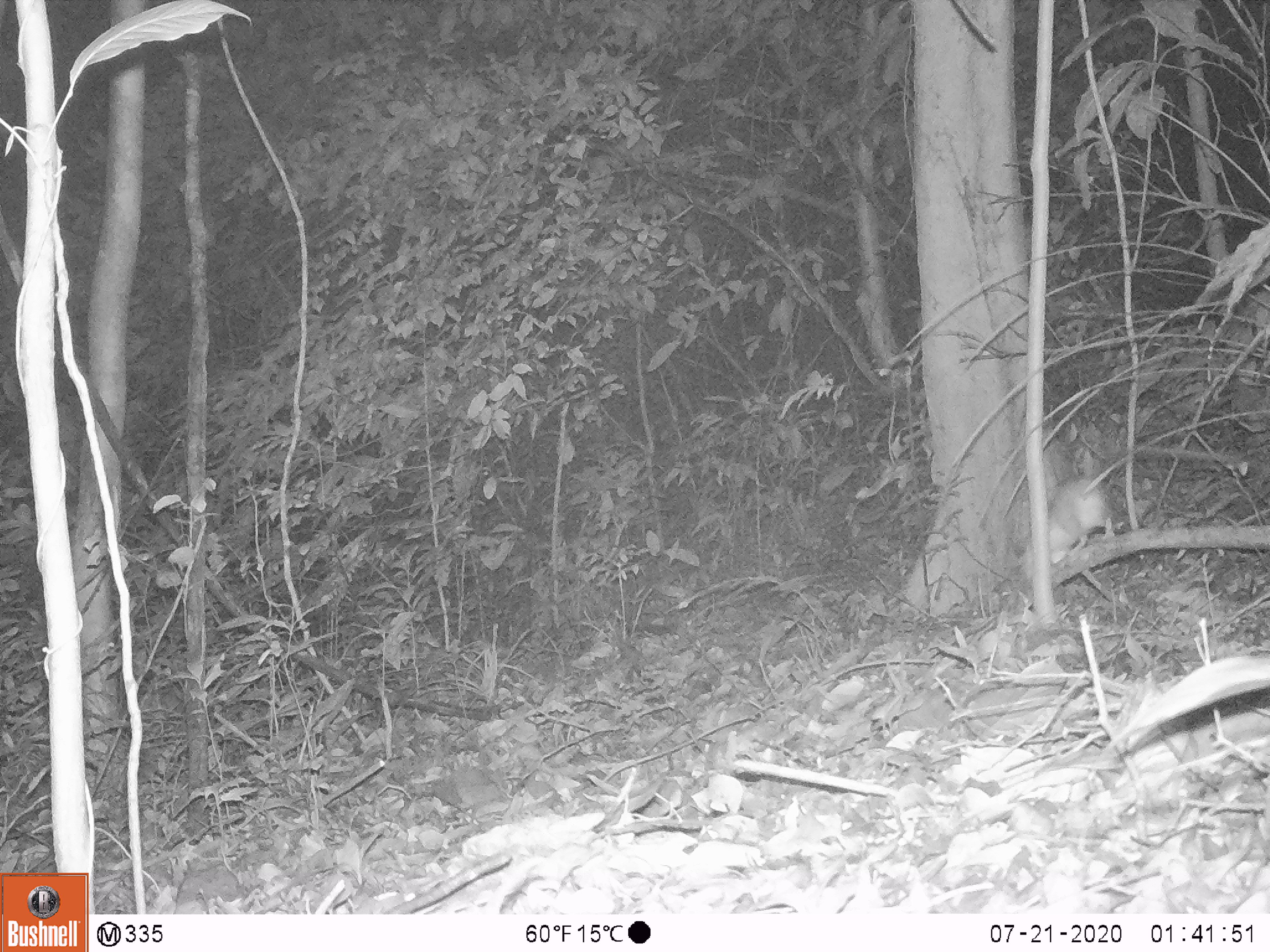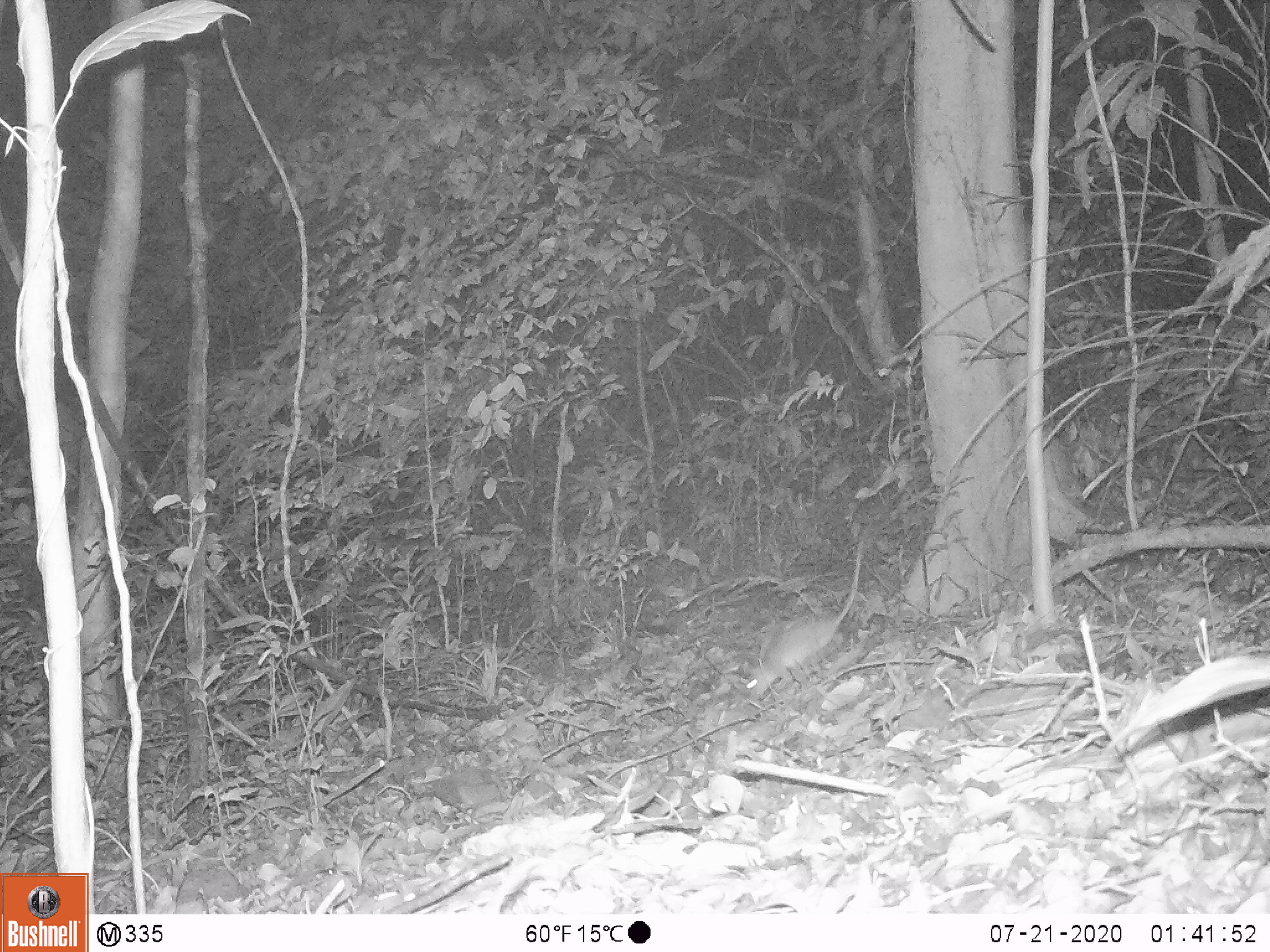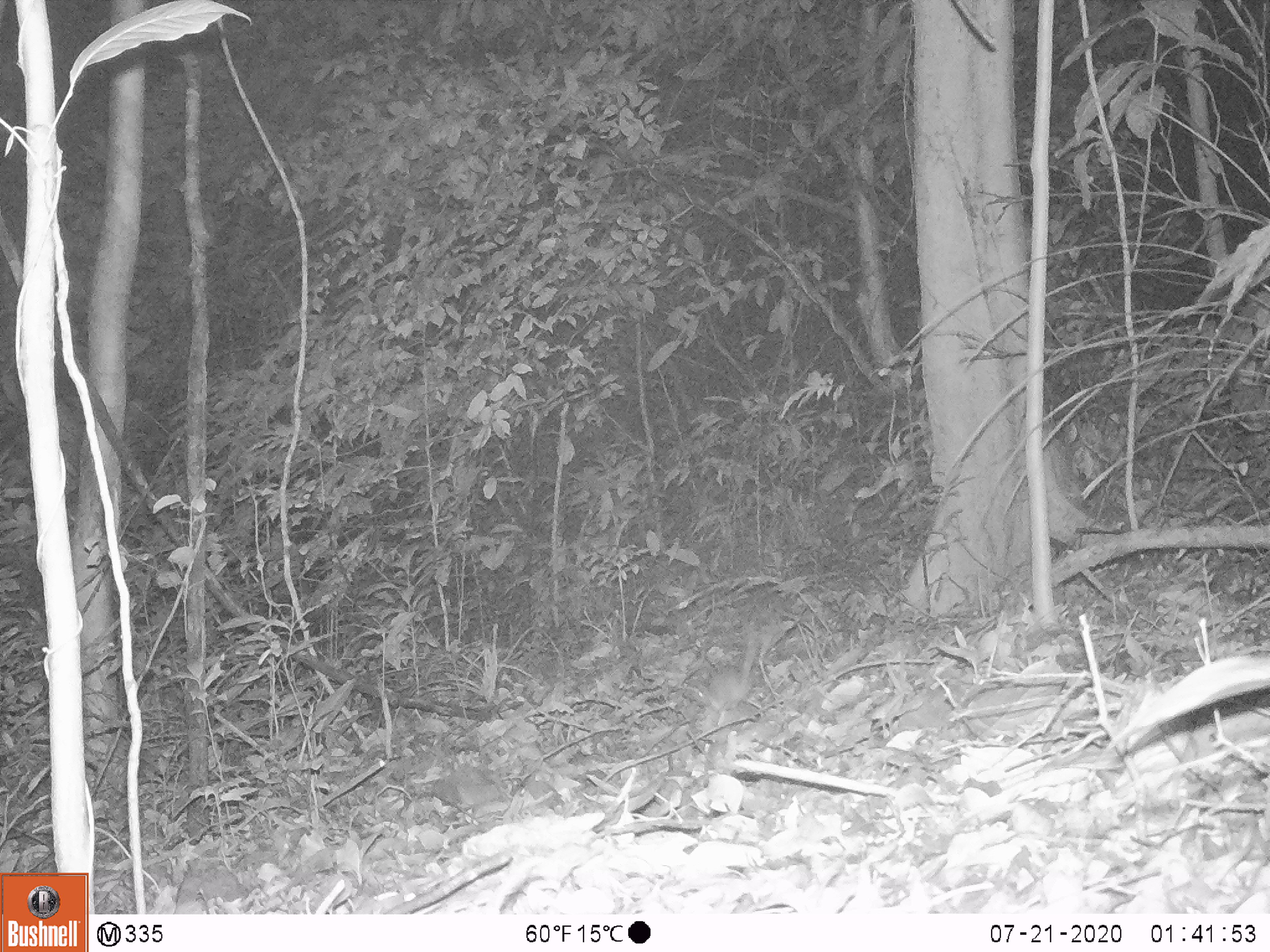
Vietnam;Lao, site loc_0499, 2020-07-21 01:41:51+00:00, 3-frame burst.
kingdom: Animalia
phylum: Chordata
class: Mammalia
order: Rodentia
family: Muridae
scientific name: Muridae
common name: old-world mice and rats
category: unidentified murid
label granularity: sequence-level